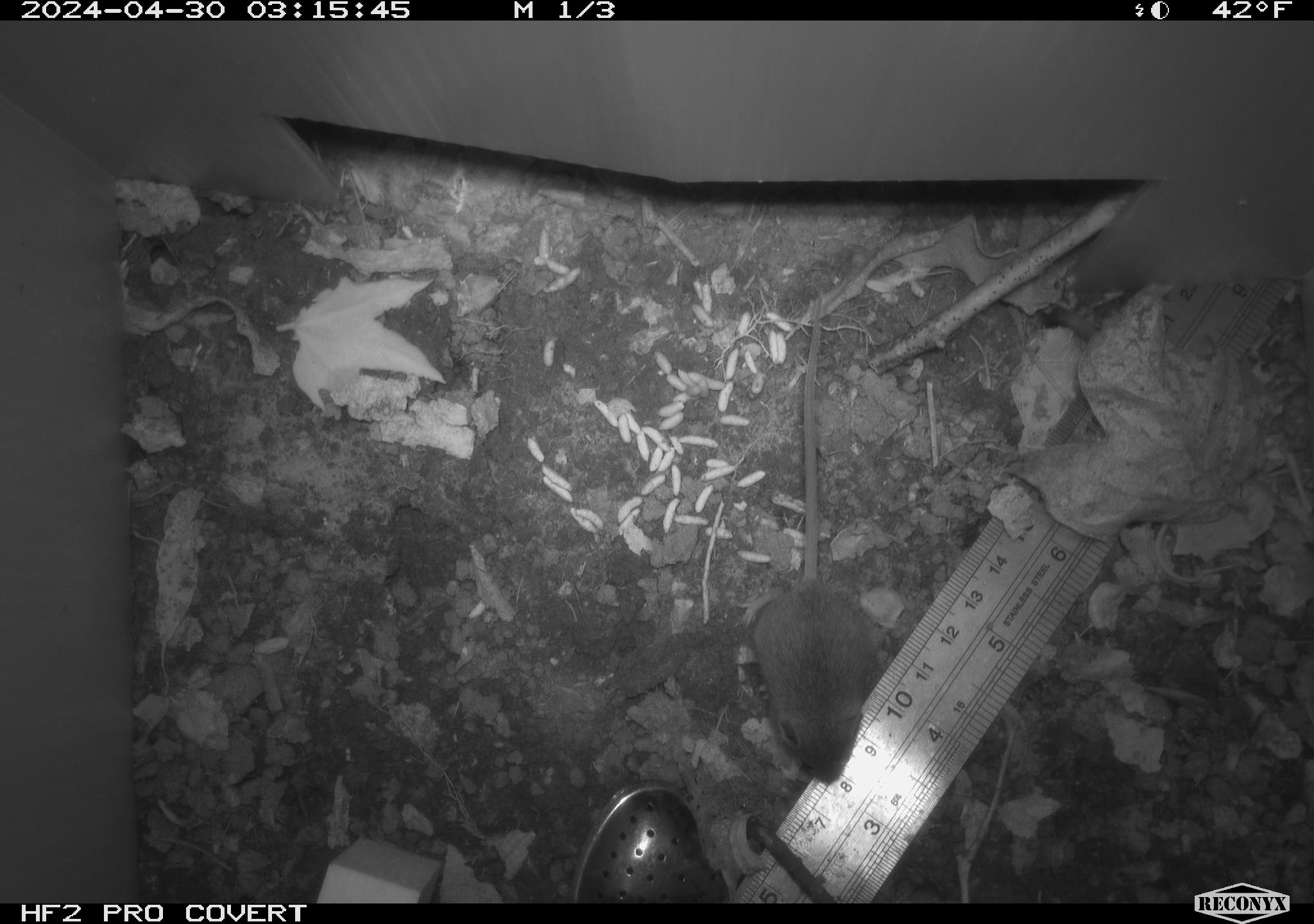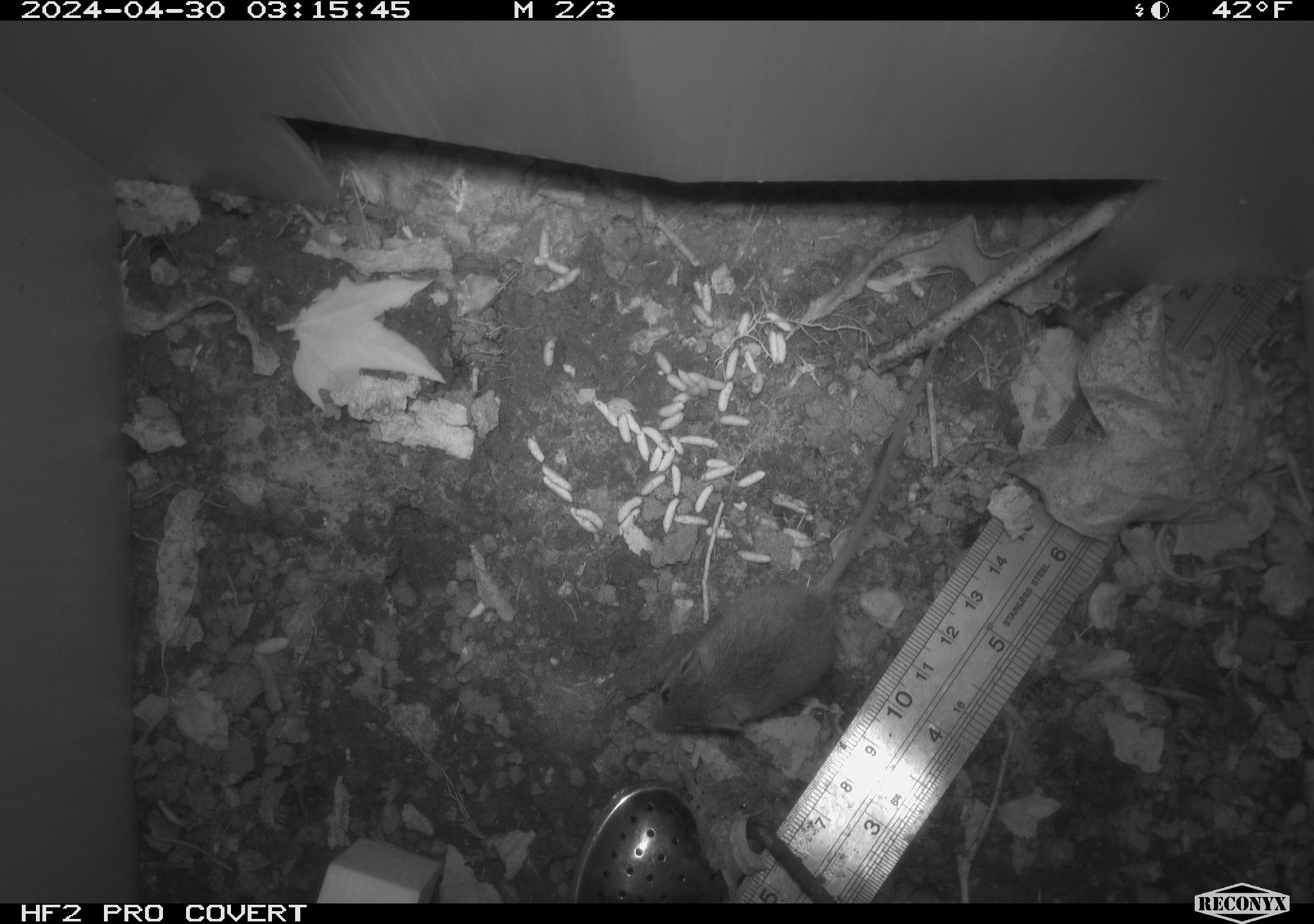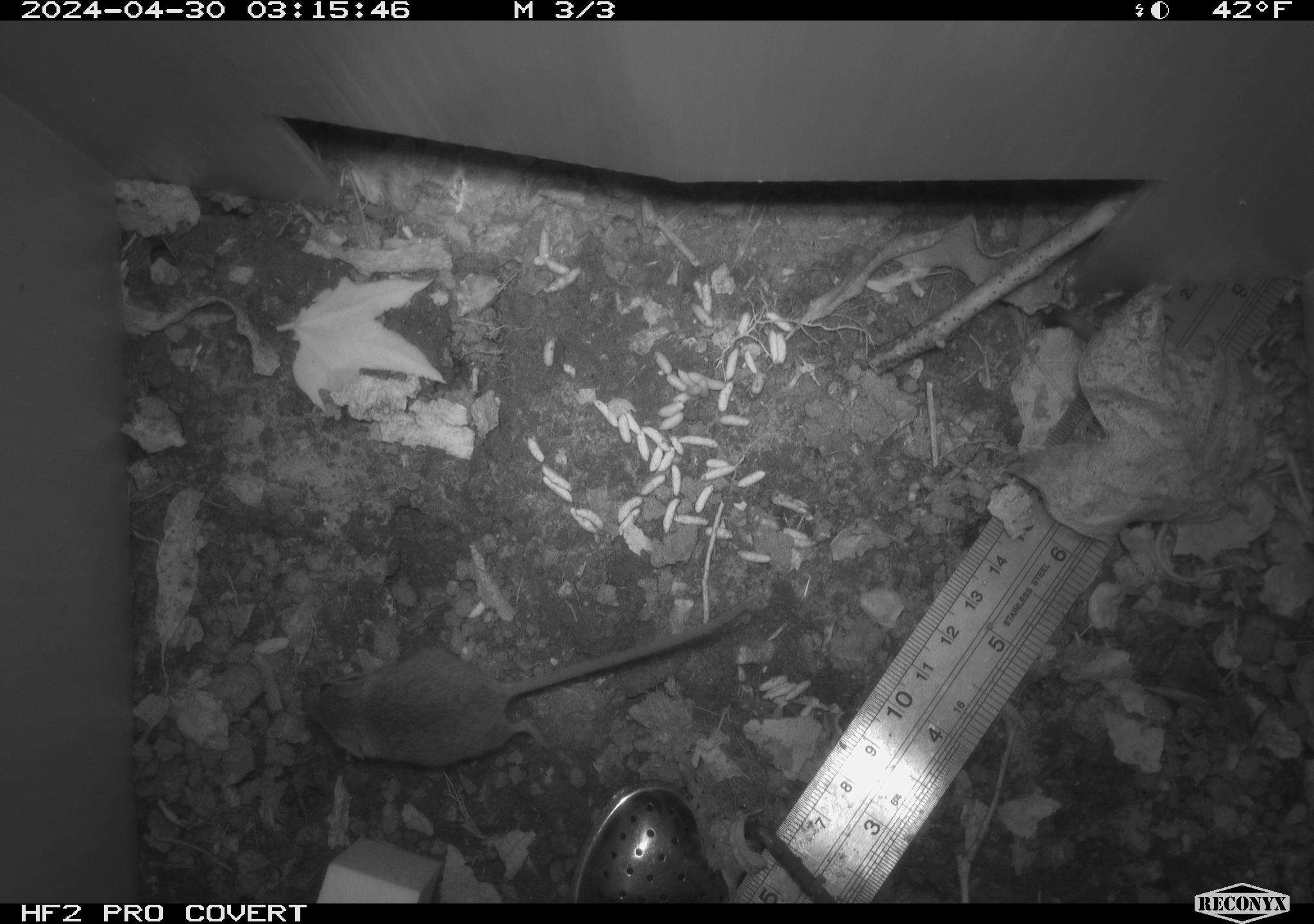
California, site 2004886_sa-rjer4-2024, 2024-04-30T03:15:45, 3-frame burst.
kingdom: Animalia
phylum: Chordata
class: Mammalia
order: Rodentia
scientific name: Rodentia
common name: mouse species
Mouse species (Rodentia).